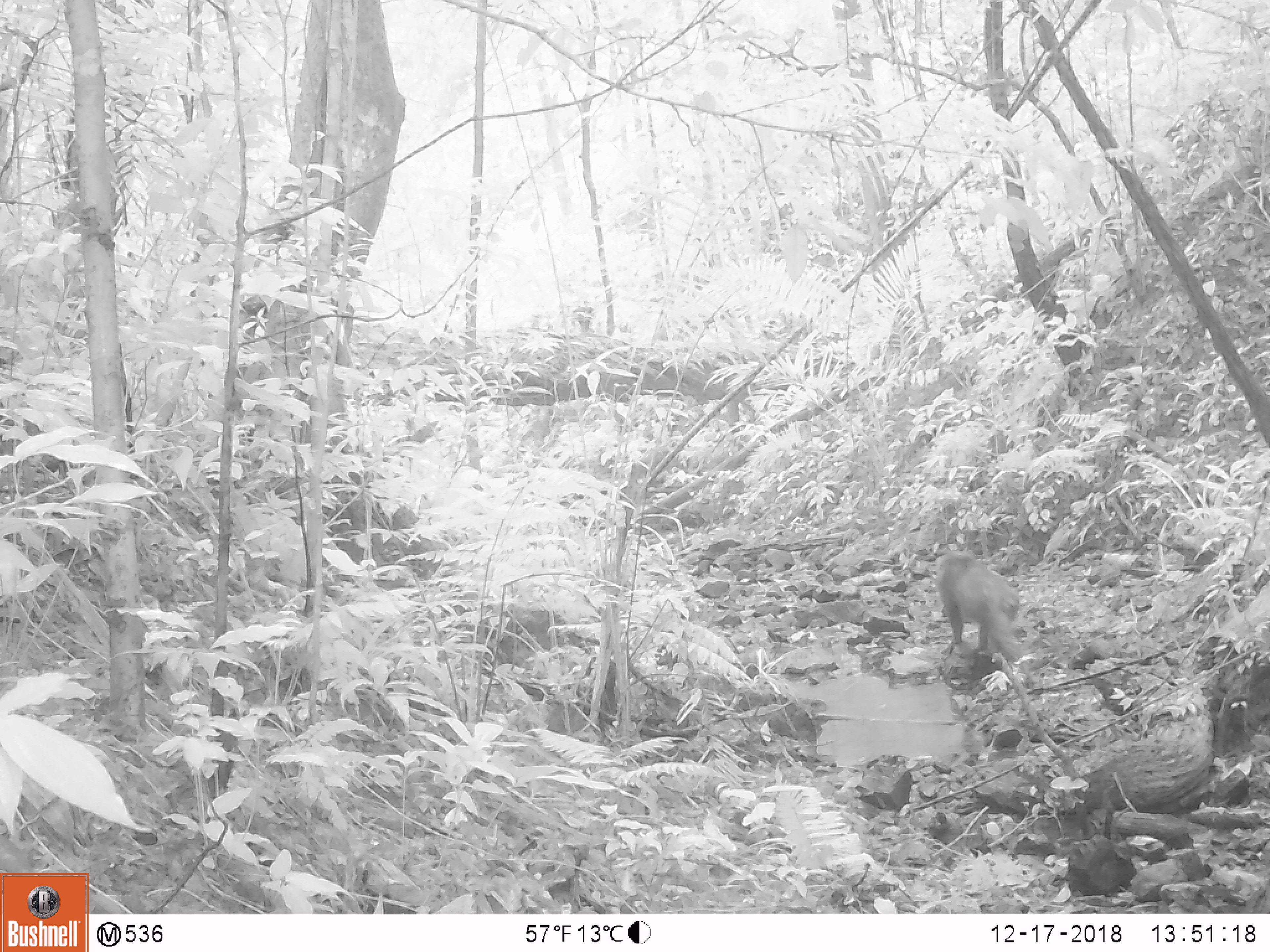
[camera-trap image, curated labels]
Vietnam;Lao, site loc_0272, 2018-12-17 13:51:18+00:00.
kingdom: Animalia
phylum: Chordata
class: Mammalia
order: Primates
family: Cercopithecidae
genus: Macaca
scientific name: Macaca arctoides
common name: stump-tailed macaque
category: stump tailed macaque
Stump tailed macaque (stump-tailed macaque) (Macaca arctoides). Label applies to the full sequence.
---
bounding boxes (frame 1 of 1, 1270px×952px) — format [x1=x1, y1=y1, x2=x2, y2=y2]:
stump tailed macaque: [x1=937, y1=549, x2=1020, y2=661]